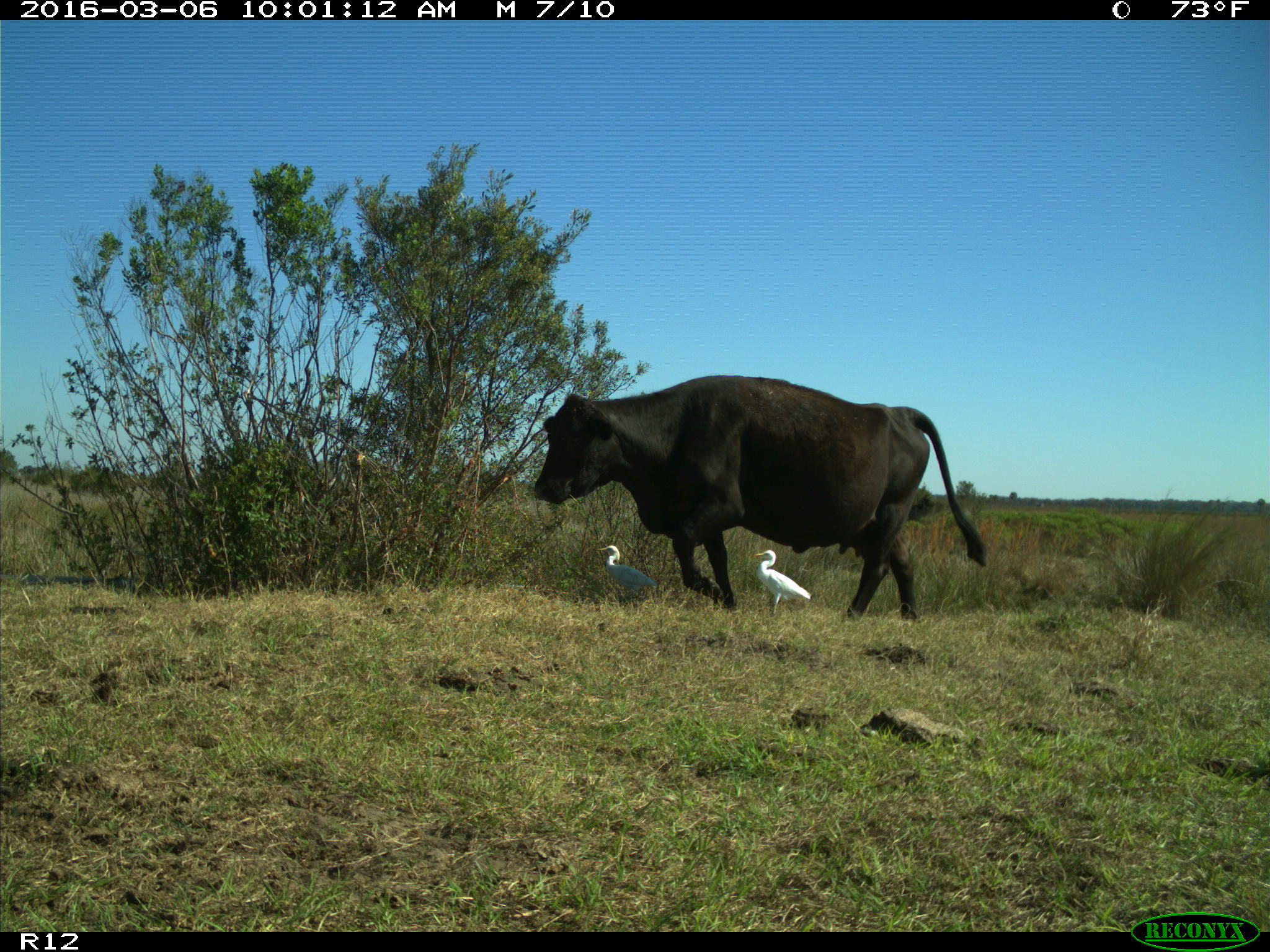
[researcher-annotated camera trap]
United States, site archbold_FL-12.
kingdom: Animalia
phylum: Chordata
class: Mammalia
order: Artiodactyla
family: Bovidae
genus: Bos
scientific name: Bos taurus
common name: domestic cow